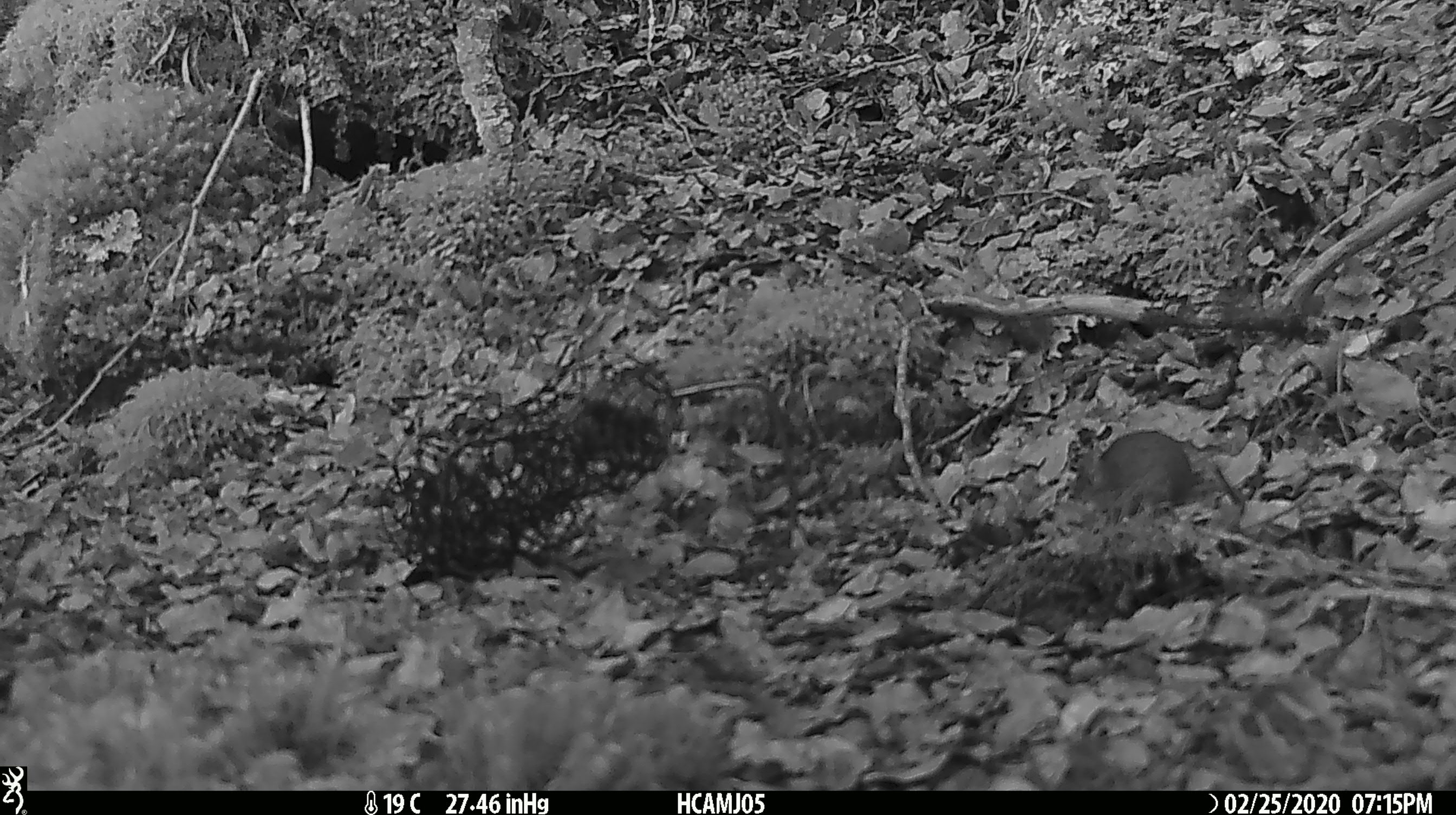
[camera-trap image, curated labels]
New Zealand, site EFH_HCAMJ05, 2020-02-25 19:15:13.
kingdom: Animalia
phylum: Chordata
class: Mammalia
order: Rodentia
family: Muridae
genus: Mus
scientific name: Mus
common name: mouse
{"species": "mouse (Mus)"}